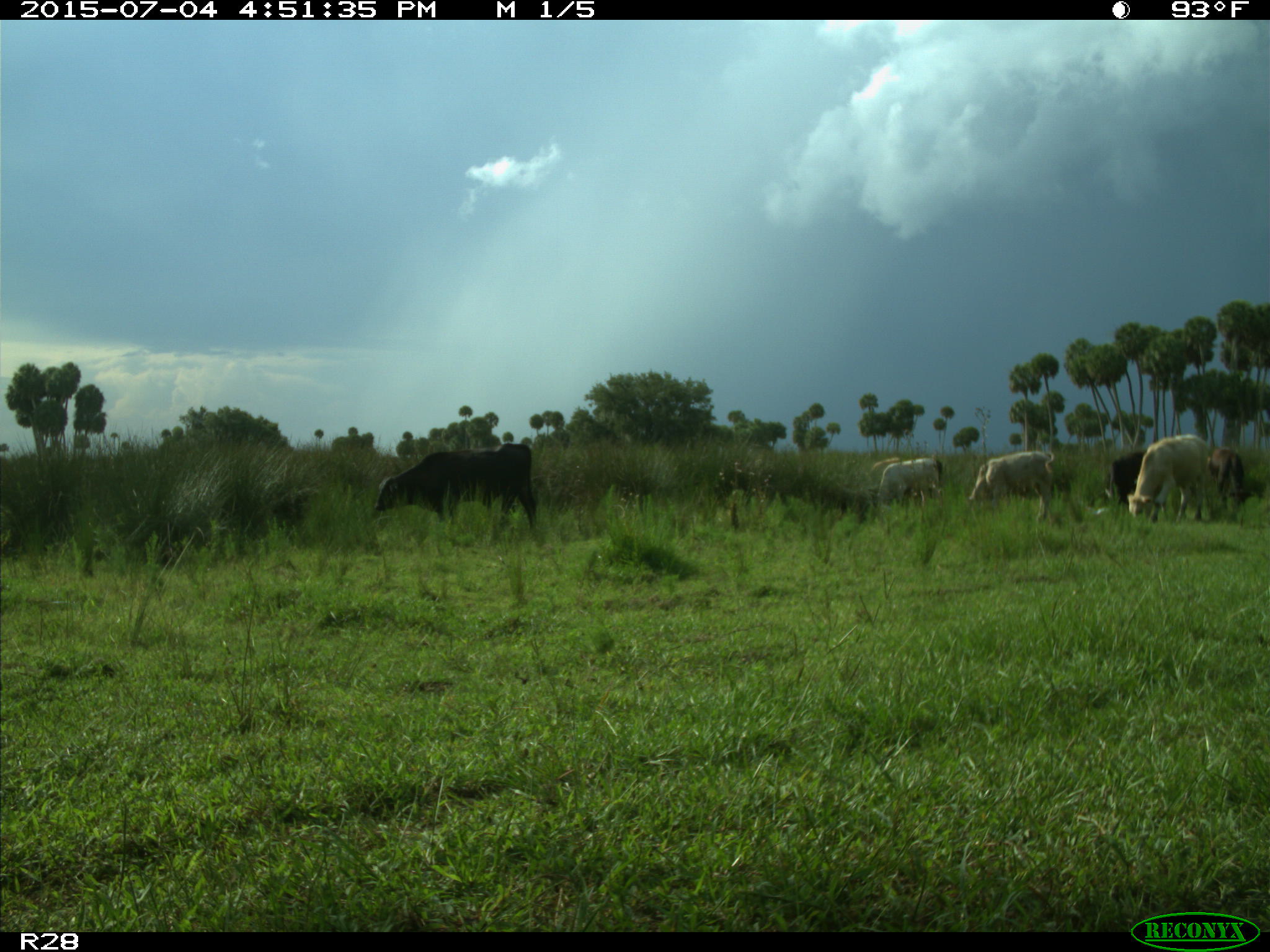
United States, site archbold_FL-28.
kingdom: Animalia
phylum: Chordata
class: Mammalia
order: Artiodactyla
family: Bovidae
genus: Bos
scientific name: Bos taurus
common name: domestic cow